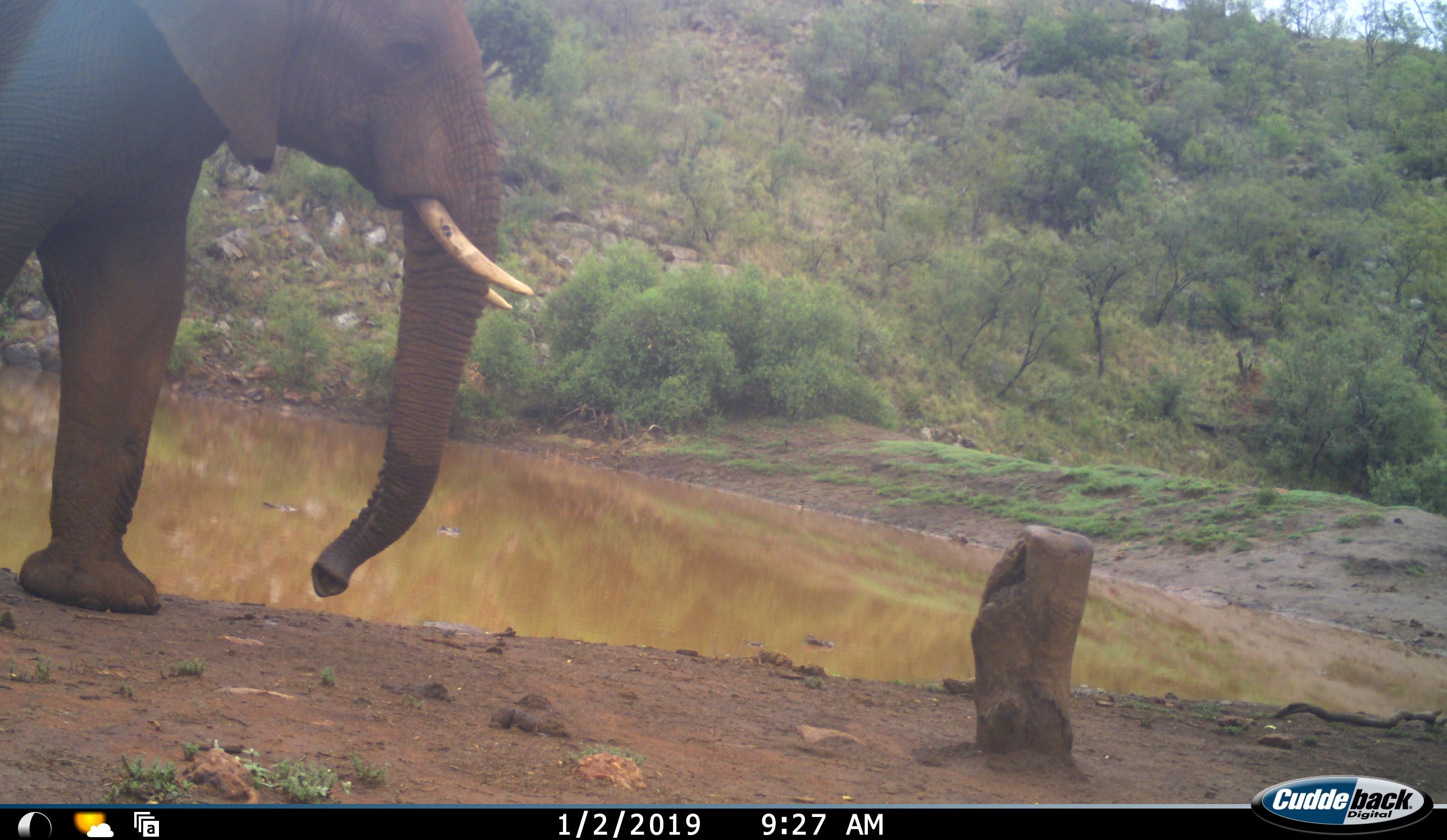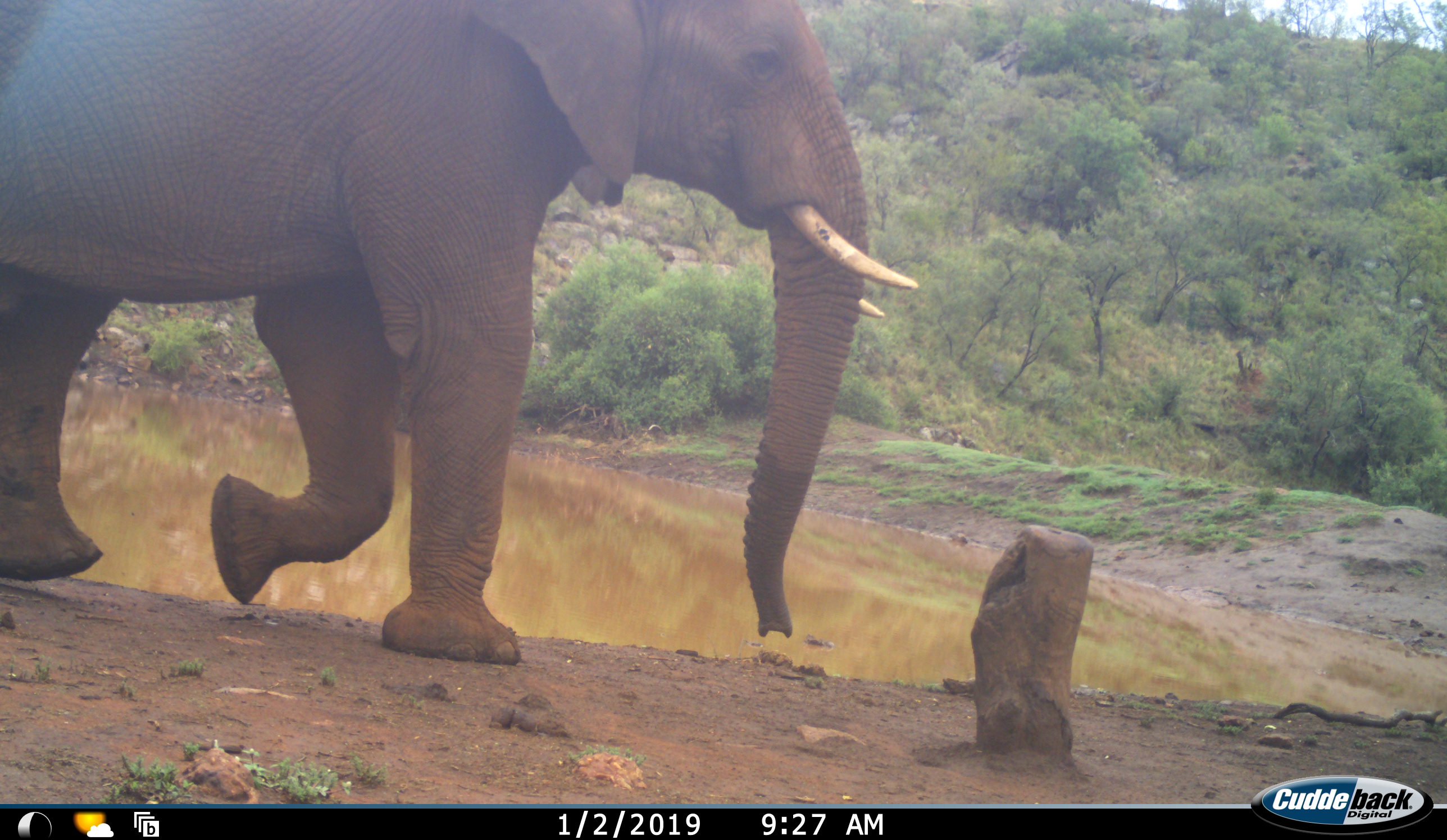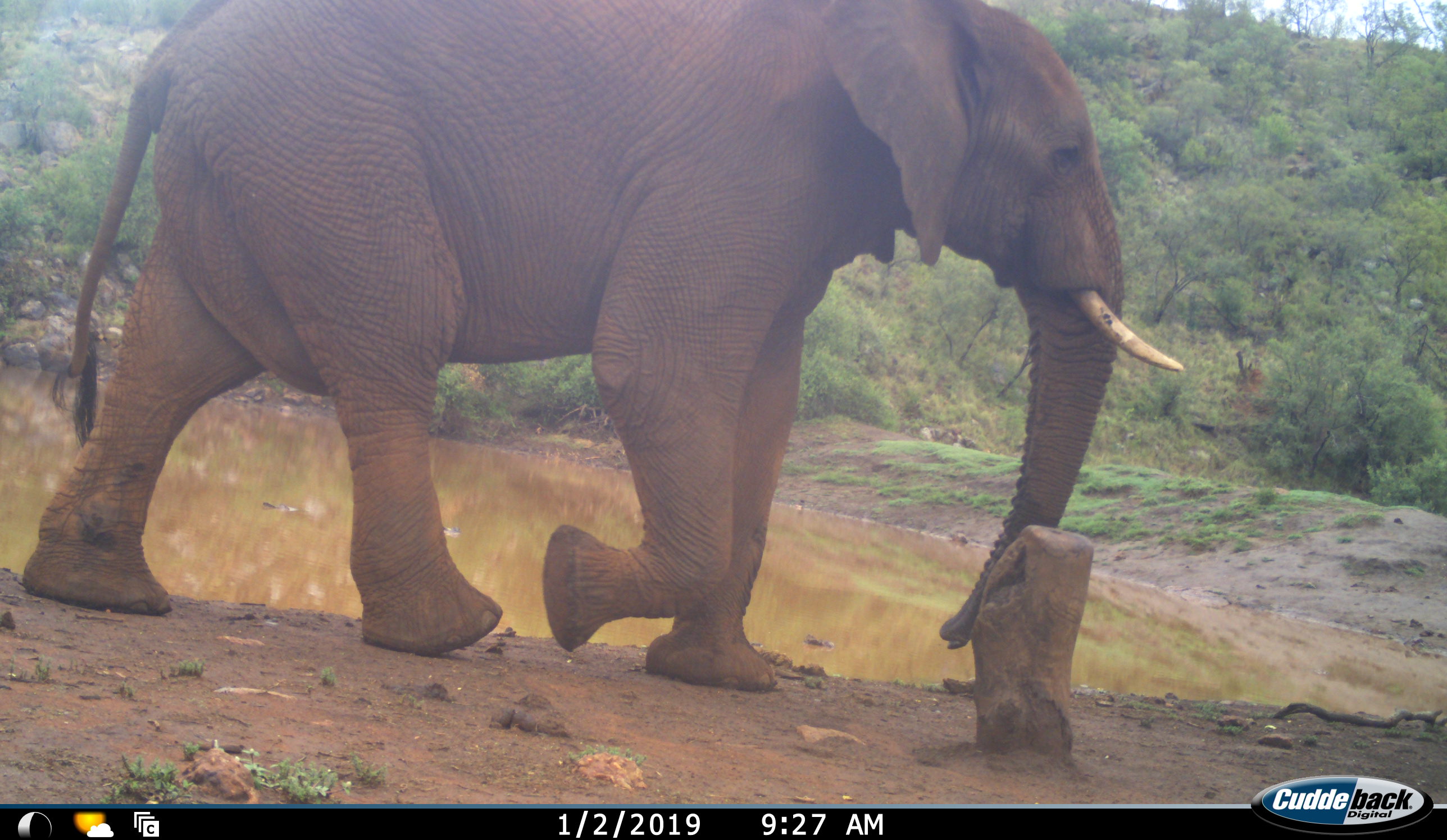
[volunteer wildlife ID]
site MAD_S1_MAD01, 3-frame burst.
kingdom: Animalia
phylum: Chordata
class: Mammalia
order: Proboscidea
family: Elephantidae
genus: Loxodonta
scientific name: Loxodonta africana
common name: african bush elephant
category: elephant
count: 1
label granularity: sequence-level